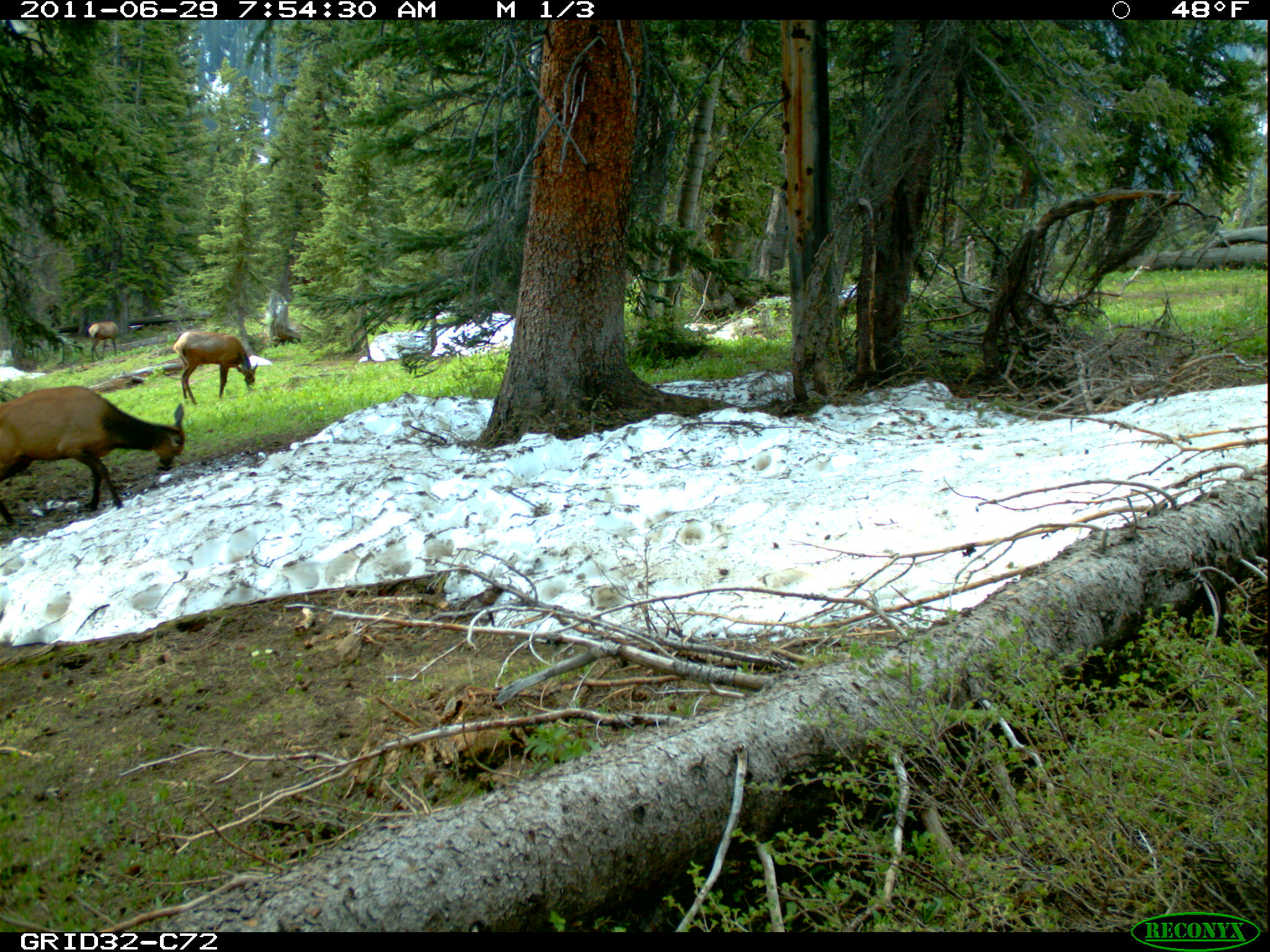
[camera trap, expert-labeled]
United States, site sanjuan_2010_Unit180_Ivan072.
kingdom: Animalia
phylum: Chordata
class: Mammalia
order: Artiodactyla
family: Cervidae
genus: Cervus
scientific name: Cervus elaphus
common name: red deer